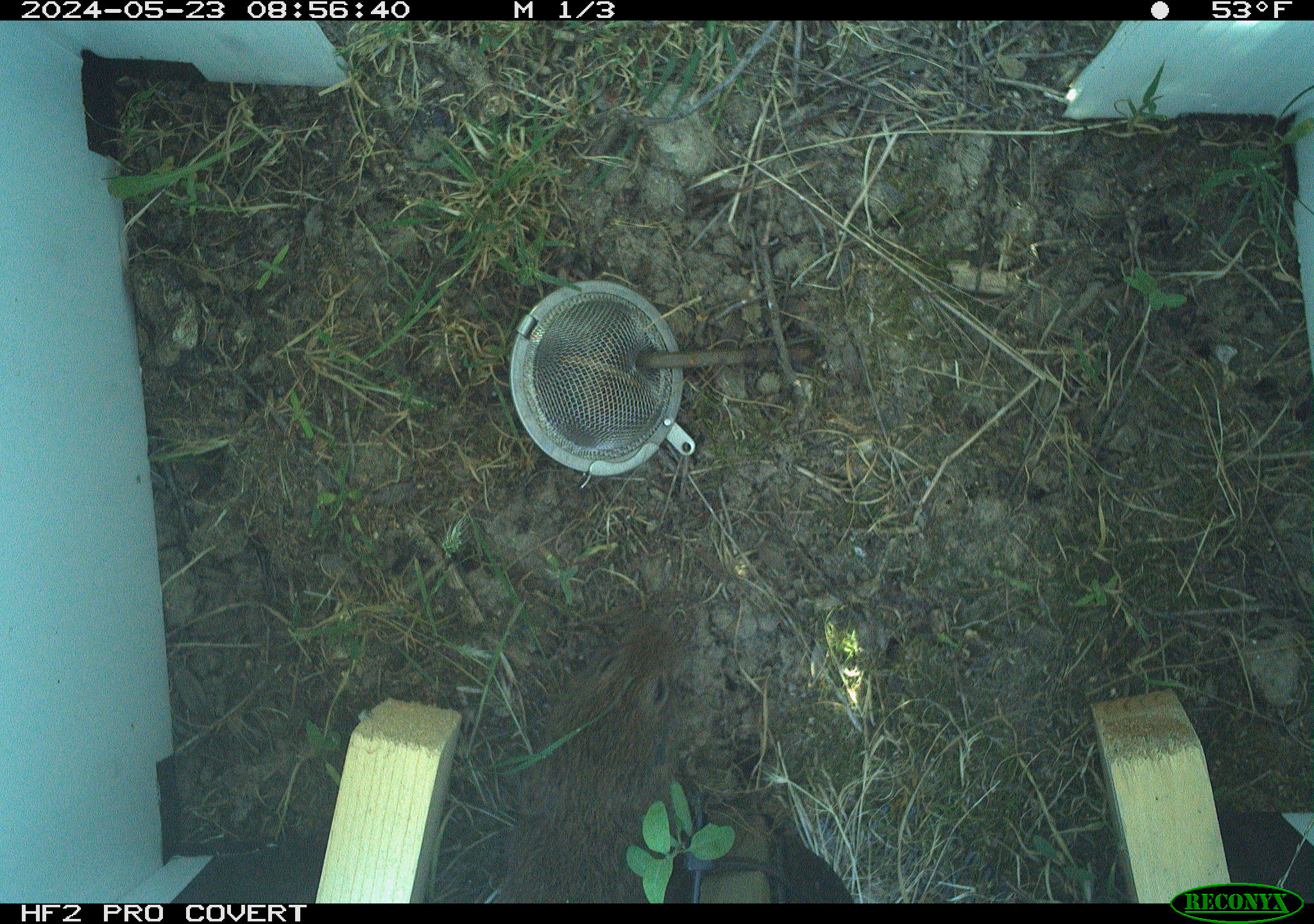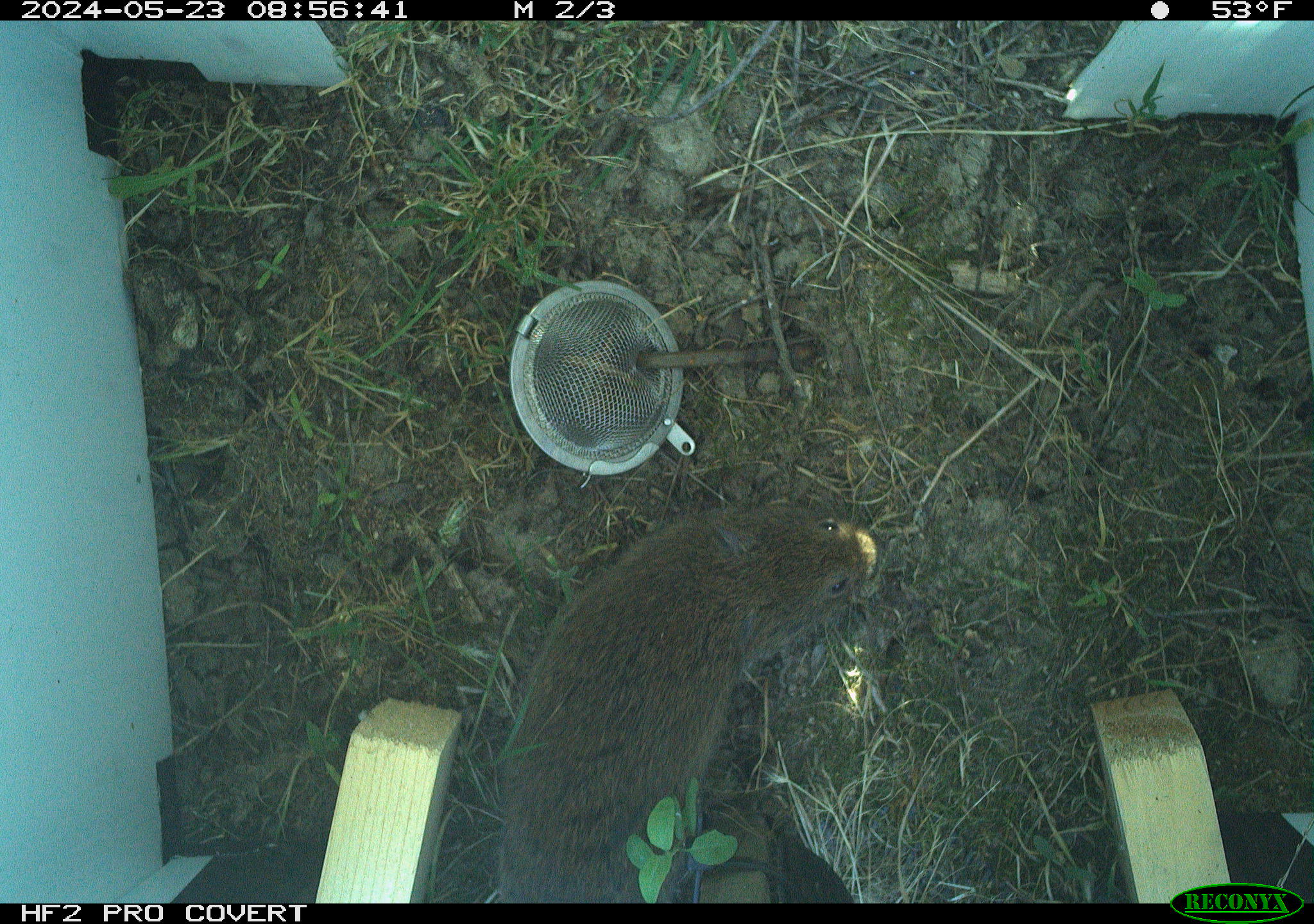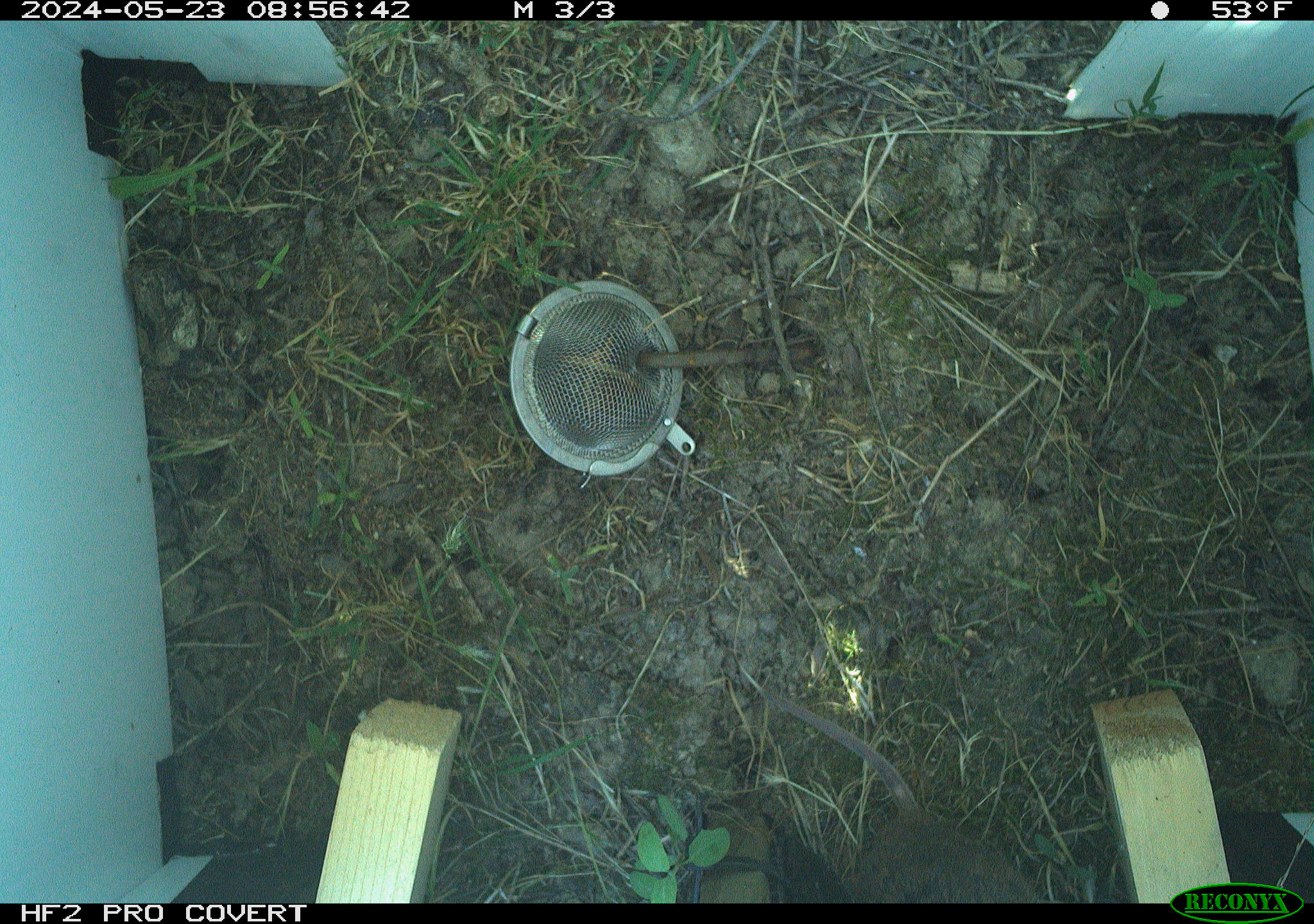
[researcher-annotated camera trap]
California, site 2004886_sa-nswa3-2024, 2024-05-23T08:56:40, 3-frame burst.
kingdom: Animalia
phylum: Chordata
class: Mammalia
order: Rodentia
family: Cricetidae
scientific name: Arvicolinae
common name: voles, lemmings, and muskrats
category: arvicolinae subfamily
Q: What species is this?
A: Arvicolinae subfamily (voles, lemmings, and muskrats) (Arvicolinae).